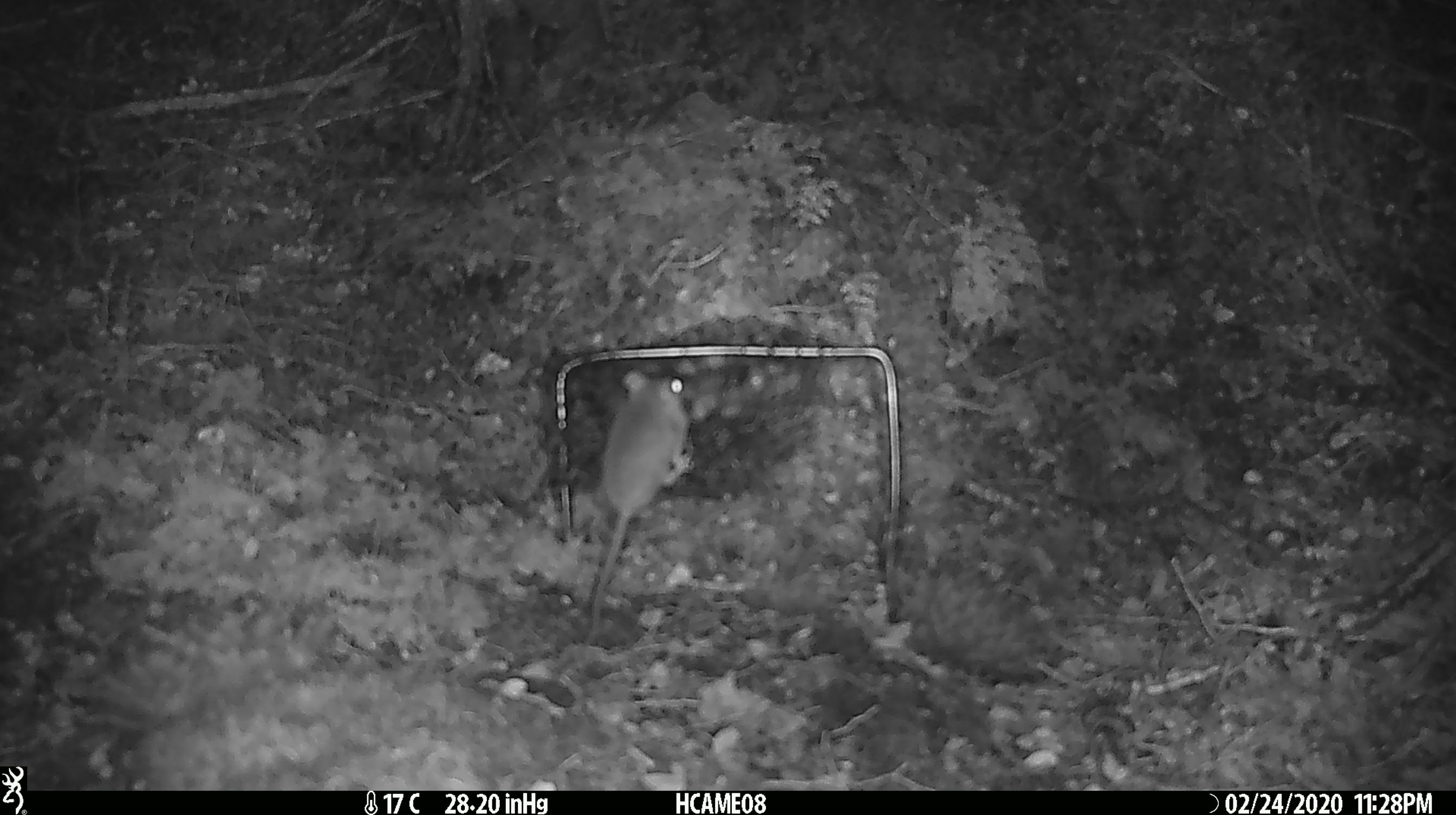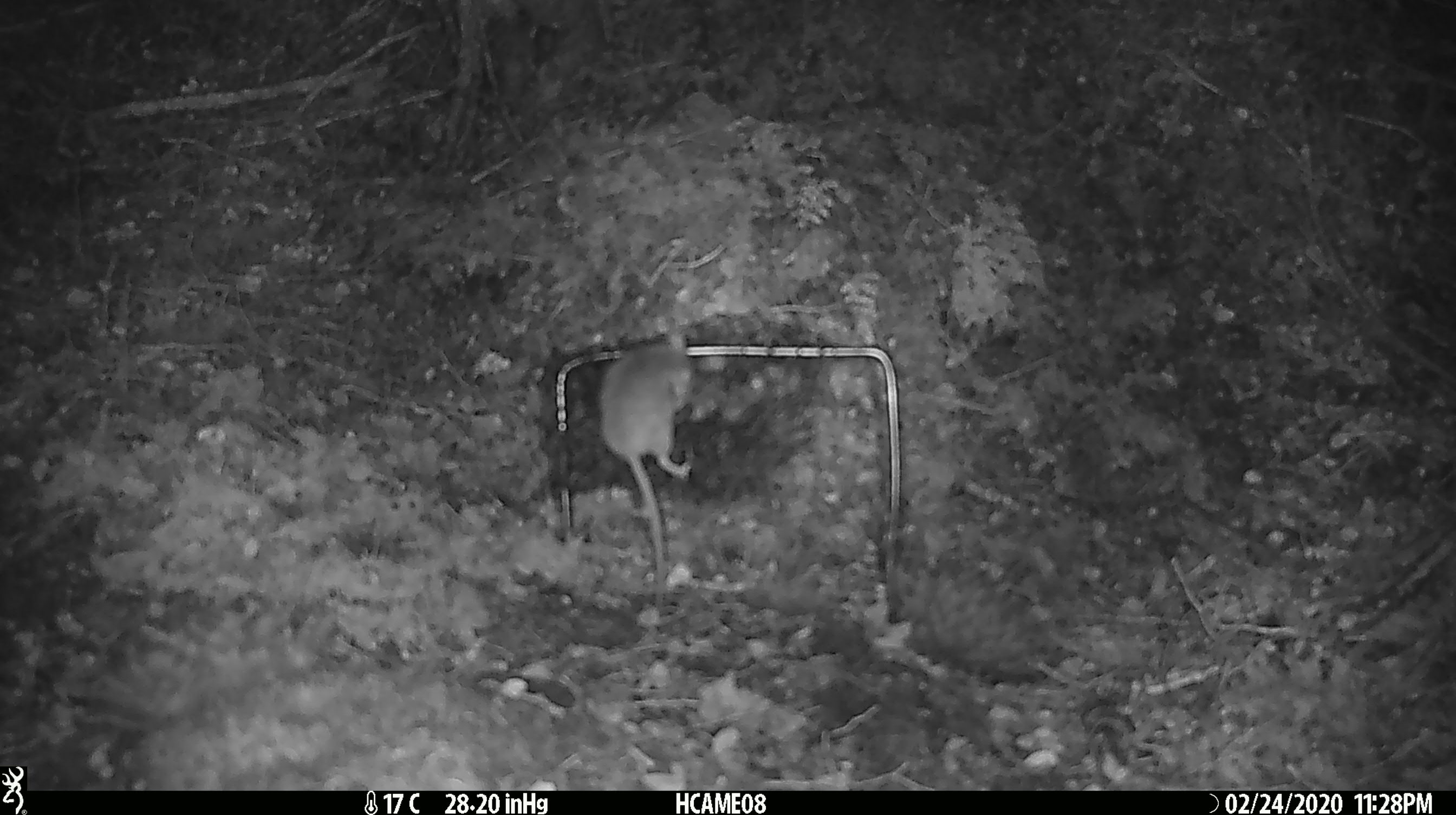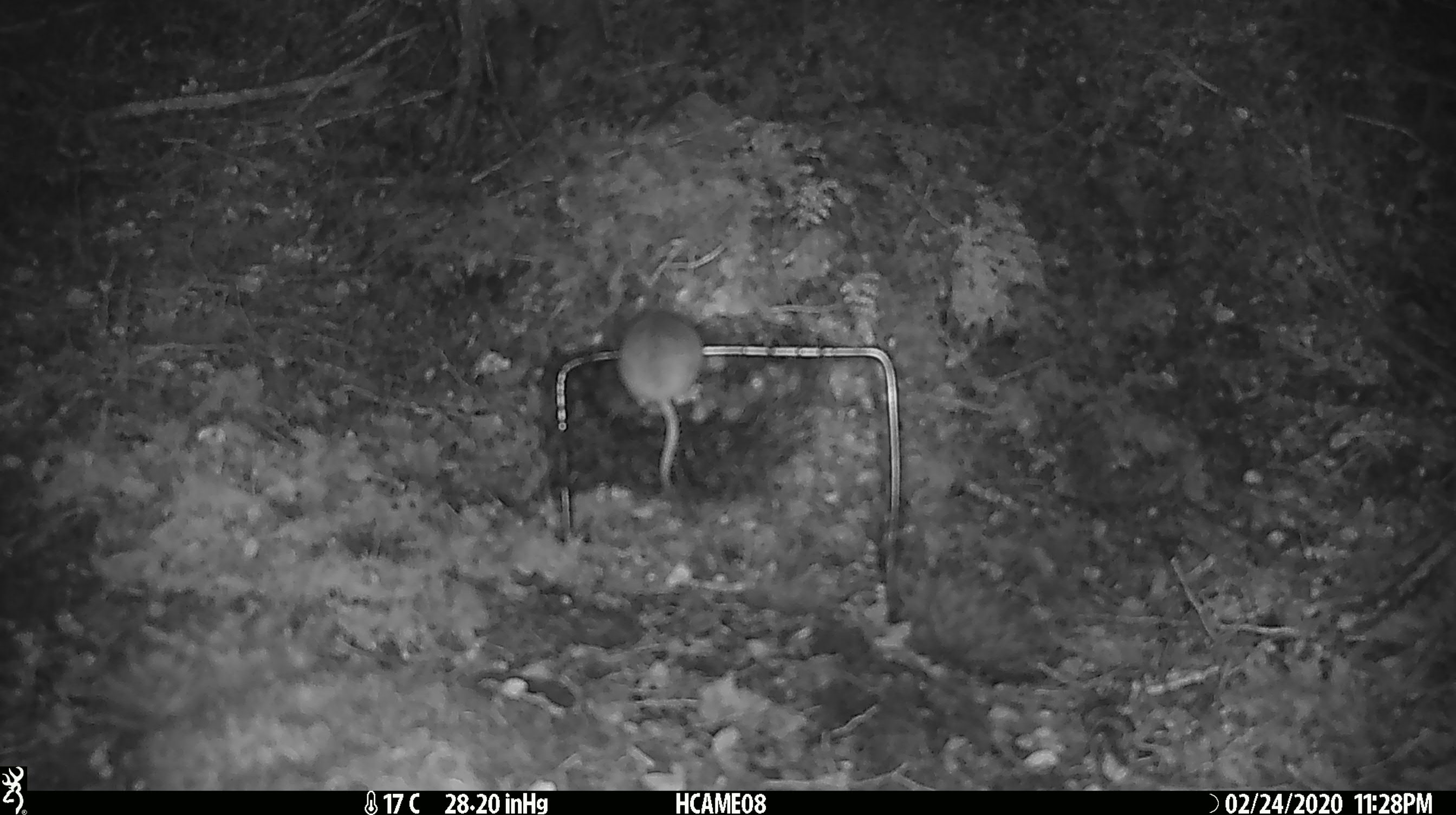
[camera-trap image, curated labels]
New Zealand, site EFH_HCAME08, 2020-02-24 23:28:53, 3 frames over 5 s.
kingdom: Animalia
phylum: Chordata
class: Mammalia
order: Rodentia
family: Muridae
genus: Mus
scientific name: Mus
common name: mouse